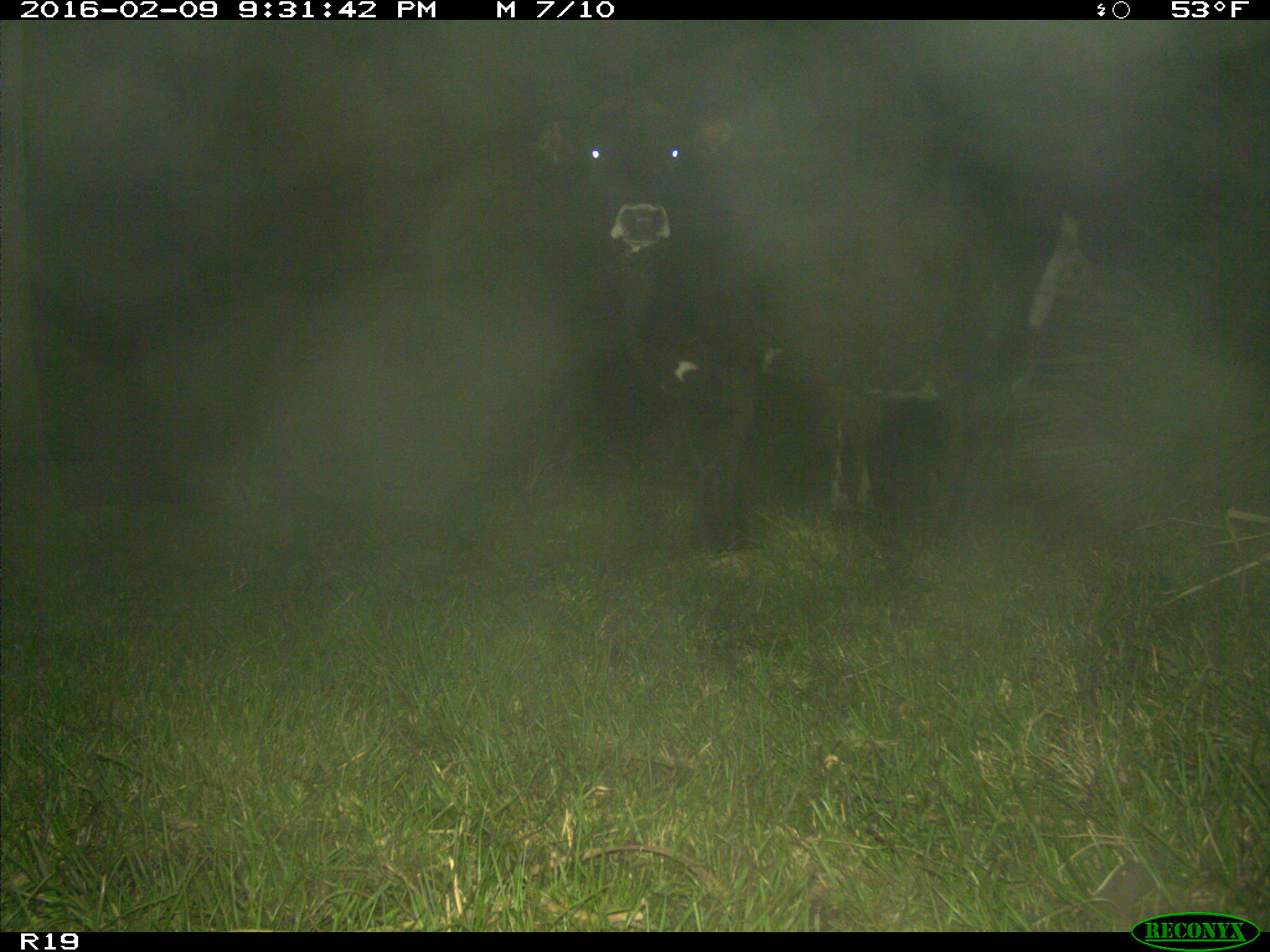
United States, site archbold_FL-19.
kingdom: Animalia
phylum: Chordata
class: Mammalia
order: Artiodactyla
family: Bovidae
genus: Bos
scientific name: Bos taurus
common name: domestic cow